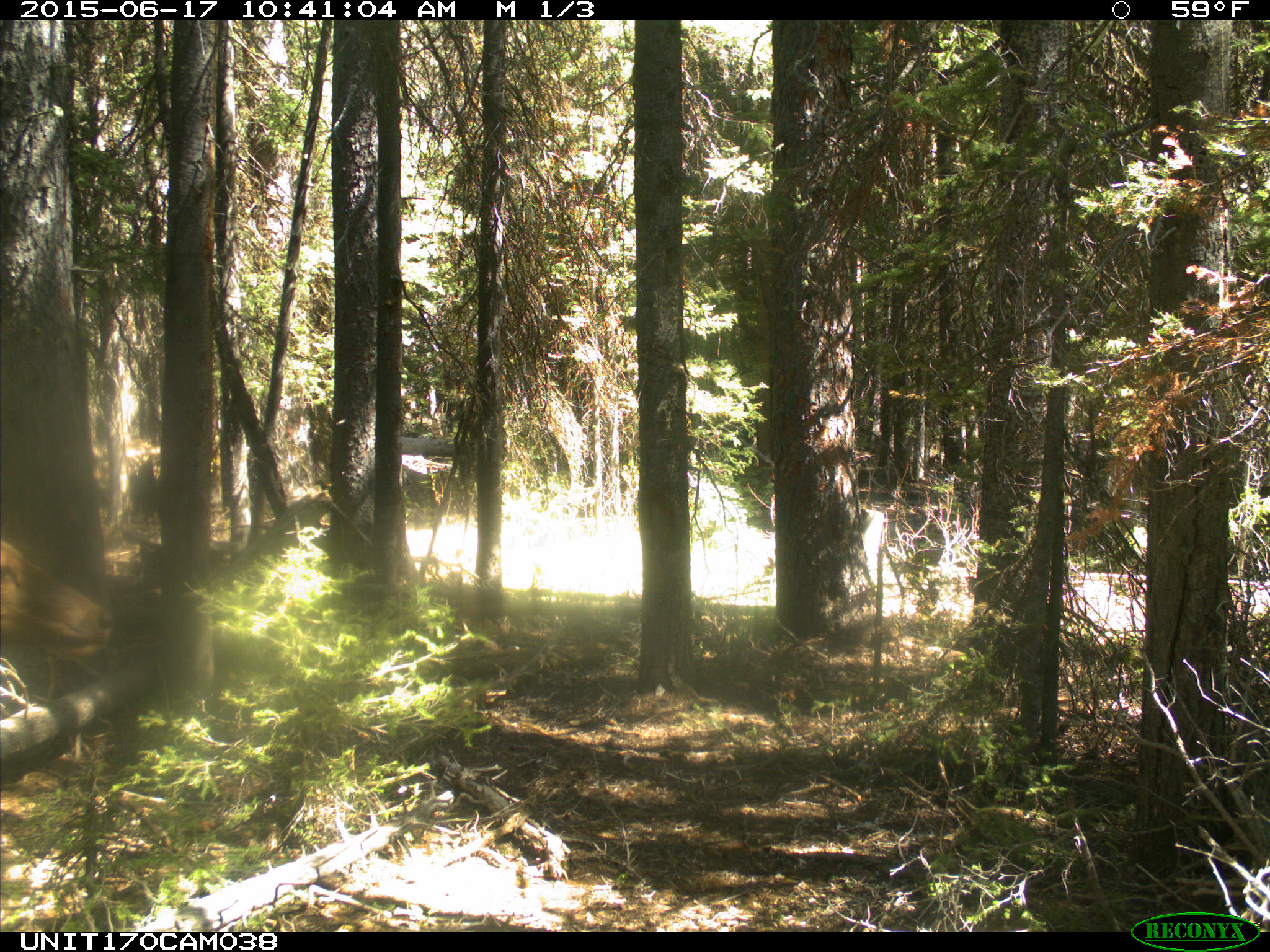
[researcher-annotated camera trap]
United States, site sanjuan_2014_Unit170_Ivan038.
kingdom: Animalia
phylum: Chordata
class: Mammalia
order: Artiodactyla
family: Cervidae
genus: Cervus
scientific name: Cervus elaphus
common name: red deer